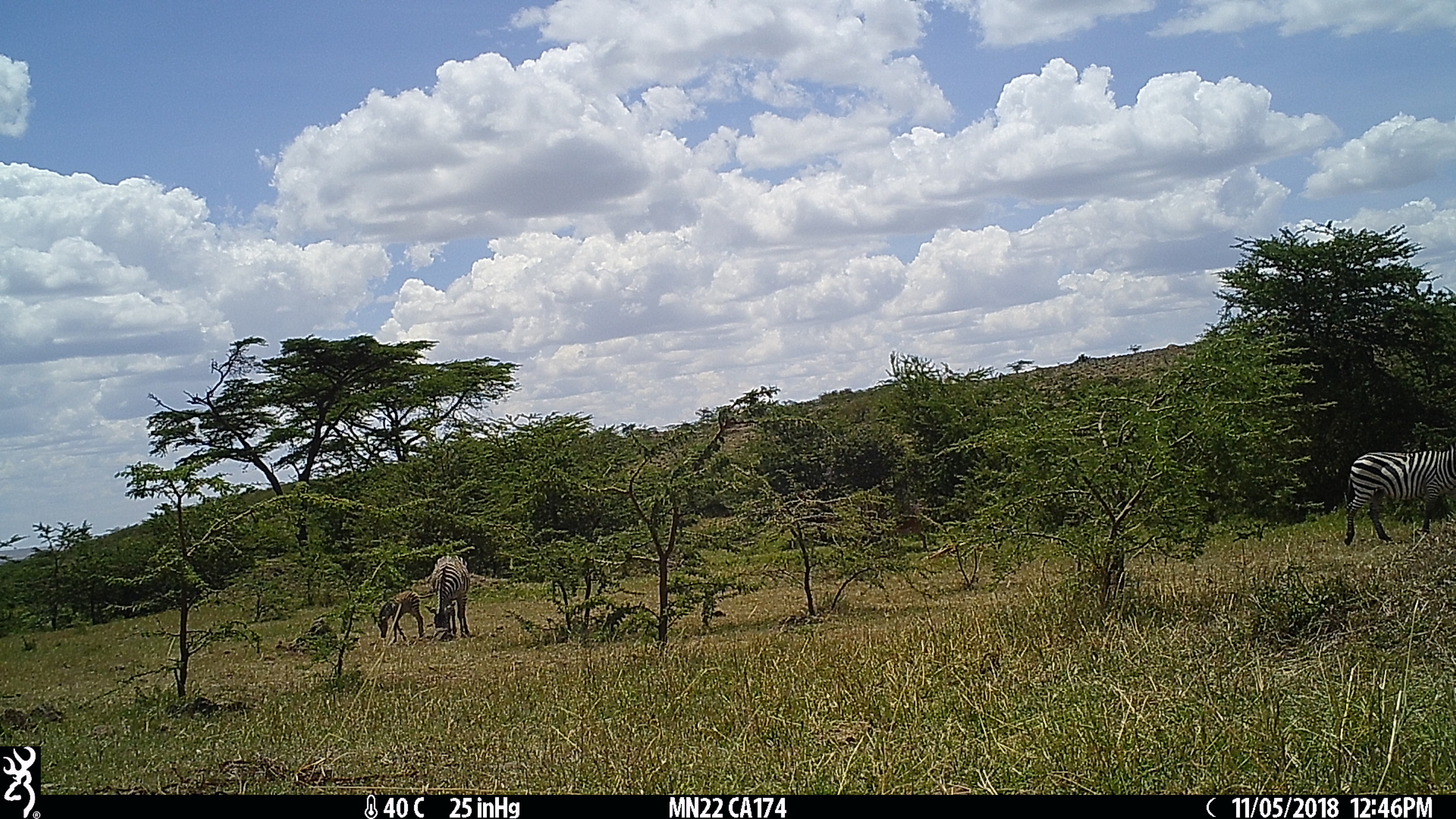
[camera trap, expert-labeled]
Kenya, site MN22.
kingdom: Animalia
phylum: Chordata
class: Mammalia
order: Perissodactyla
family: Equidae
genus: Equus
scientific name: Equus quagga burchellii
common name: burchell's zebra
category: zebra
Zebra (burchell's zebra) (Equus quagga burchellii).